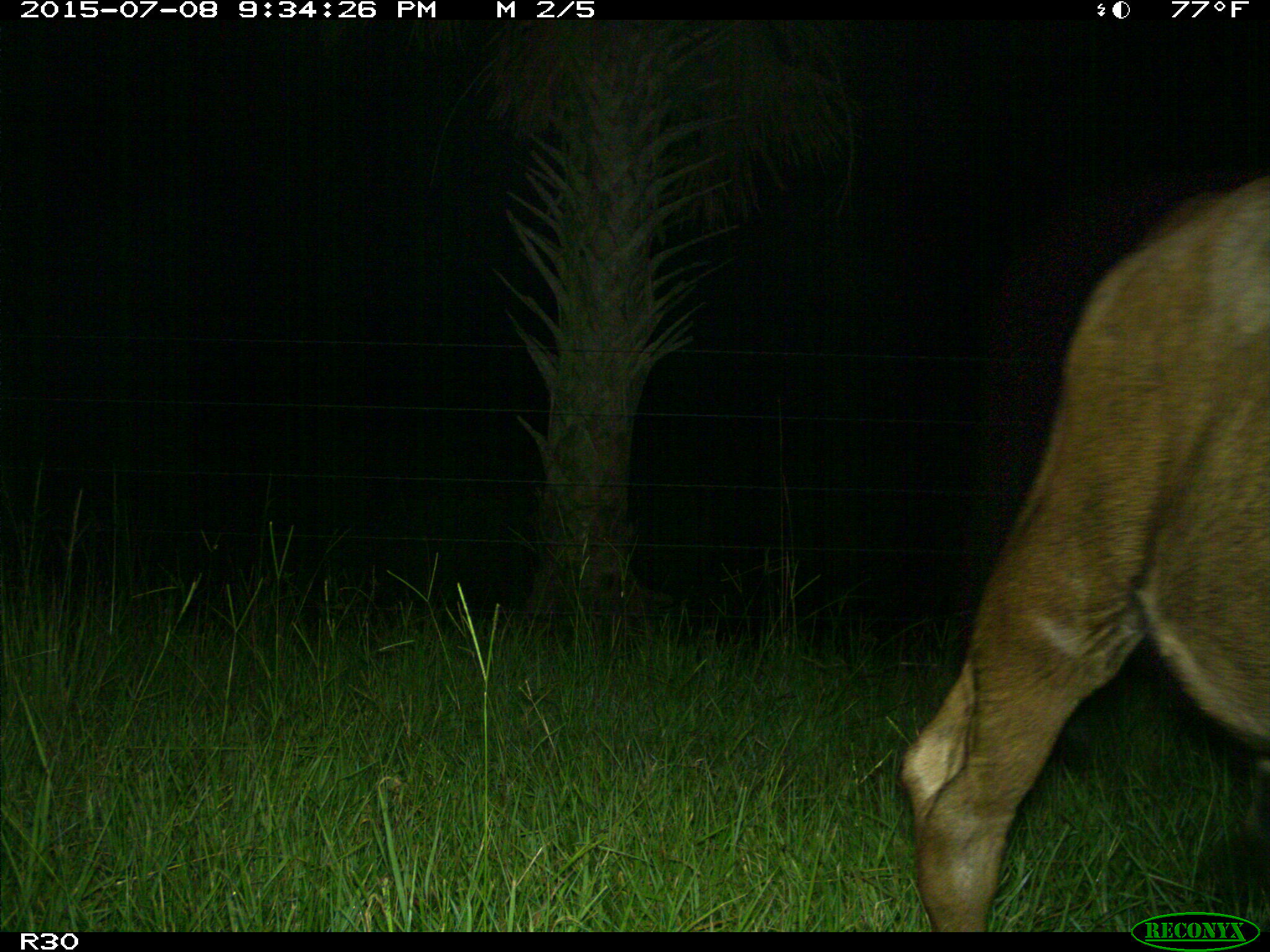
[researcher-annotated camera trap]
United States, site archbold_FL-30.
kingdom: Animalia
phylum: Chordata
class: Mammalia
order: Artiodactyla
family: Bovidae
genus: Bos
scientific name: Bos taurus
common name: domestic cow